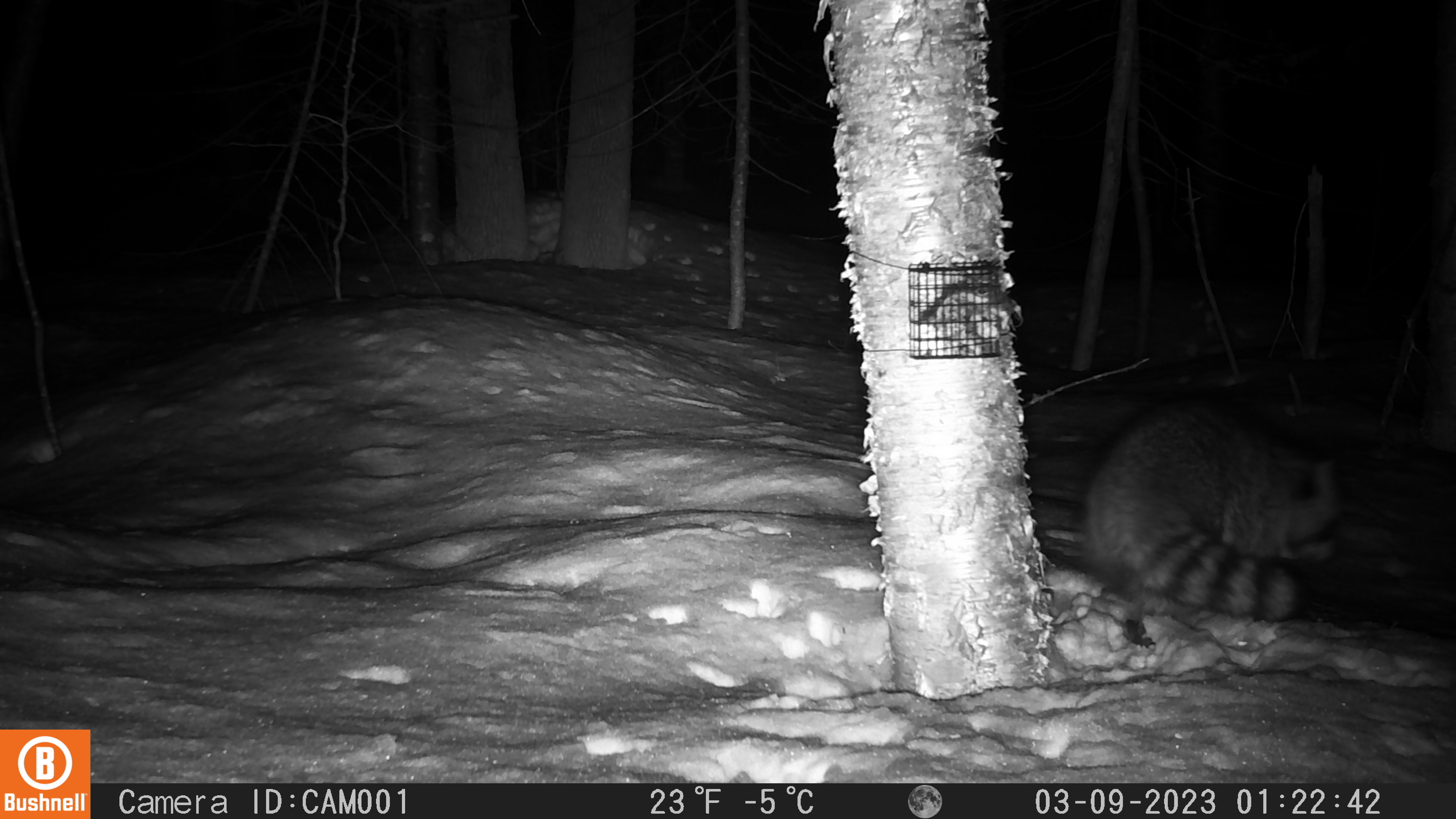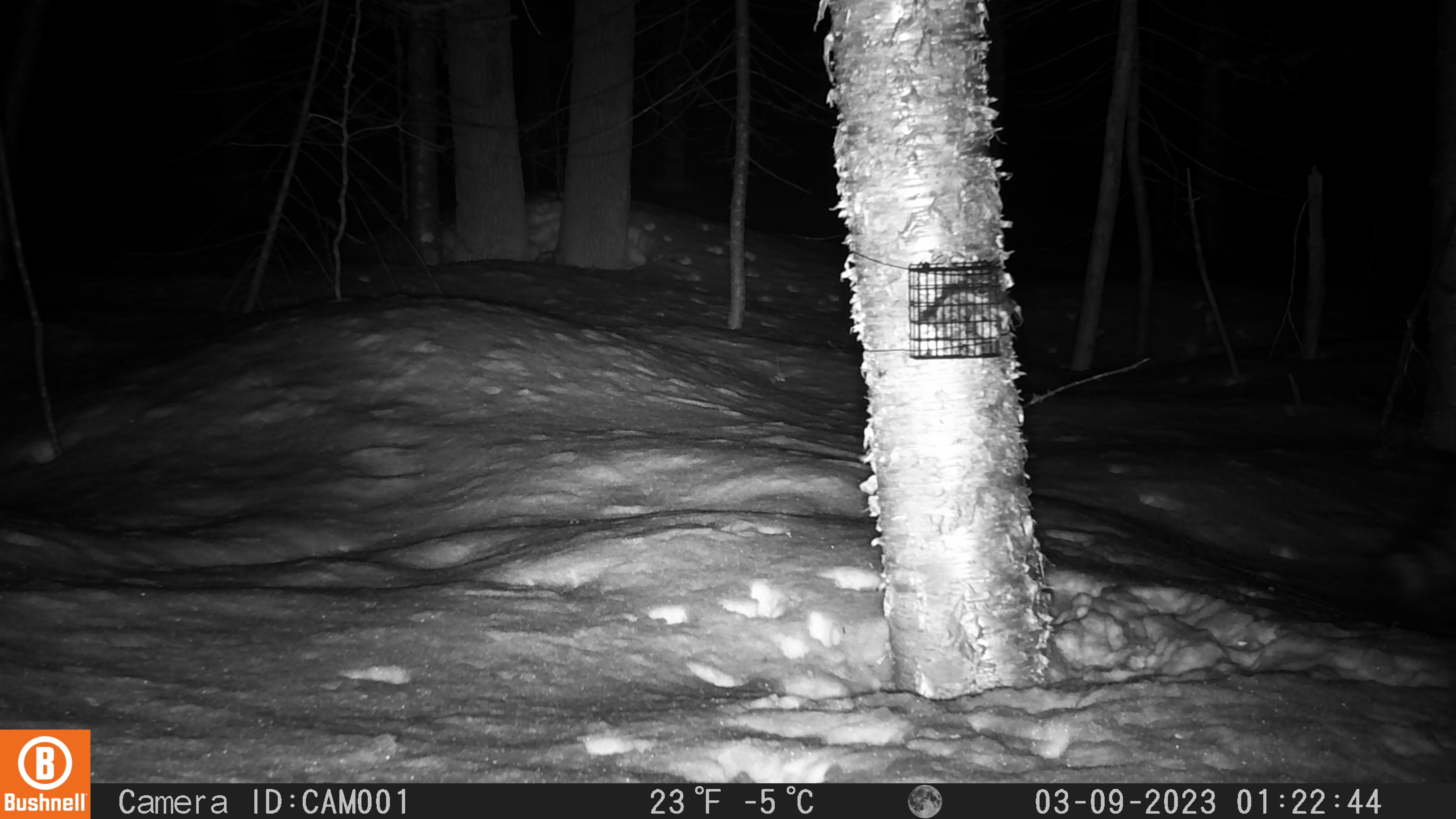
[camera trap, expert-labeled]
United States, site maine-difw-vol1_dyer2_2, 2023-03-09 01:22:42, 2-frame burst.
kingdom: Animalia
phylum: Chordata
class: Mammalia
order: Carnivora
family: Procyonidae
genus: Procyon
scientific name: Procyon lotor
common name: raccoon